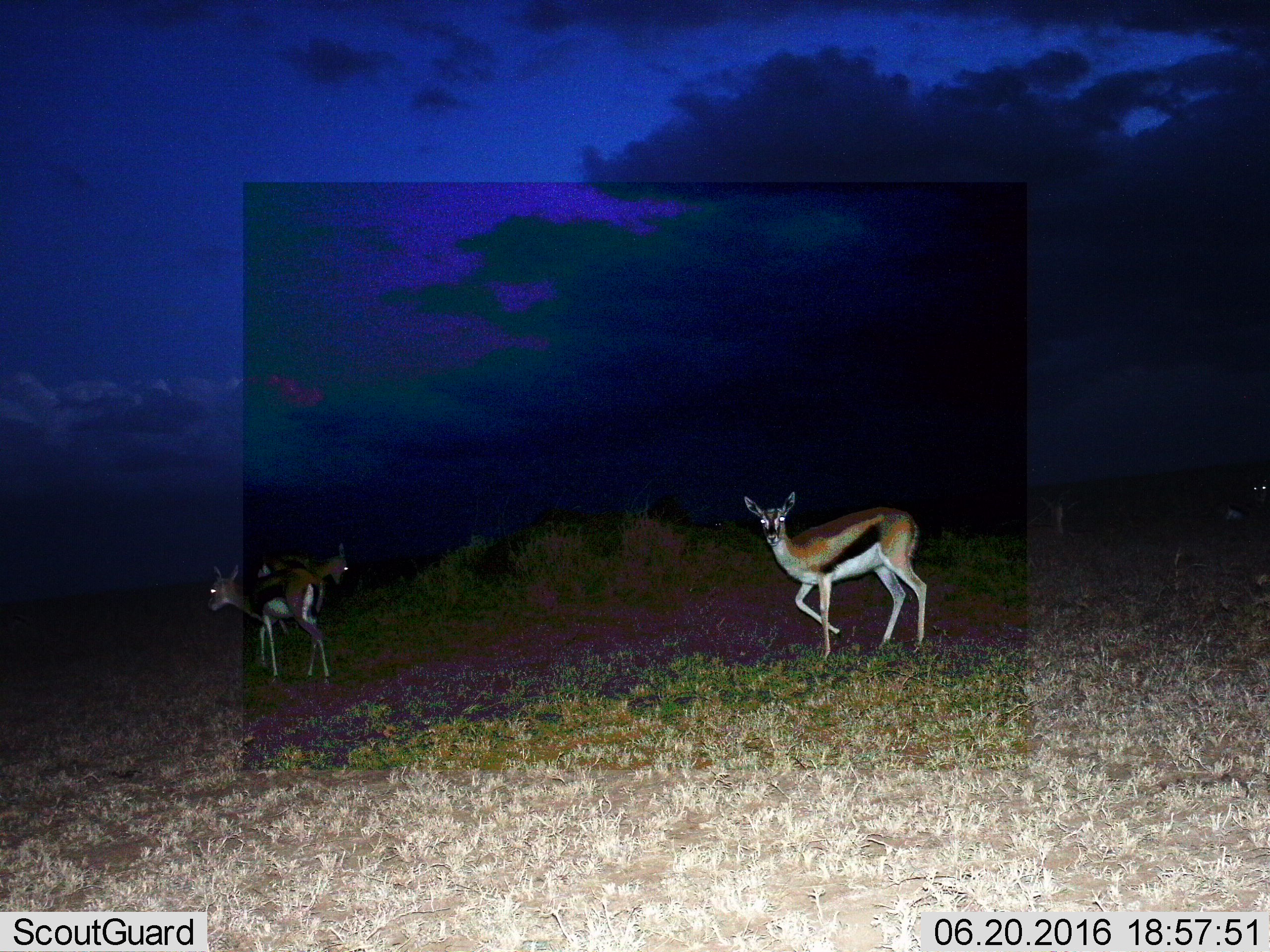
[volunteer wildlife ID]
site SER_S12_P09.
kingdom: Animalia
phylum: Chordata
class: Mammalia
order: Artiodactyla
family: Bovidae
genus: Eudorcas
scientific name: Eudorcas thomsonii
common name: thomson's gazelle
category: gazellethomsons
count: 4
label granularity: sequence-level